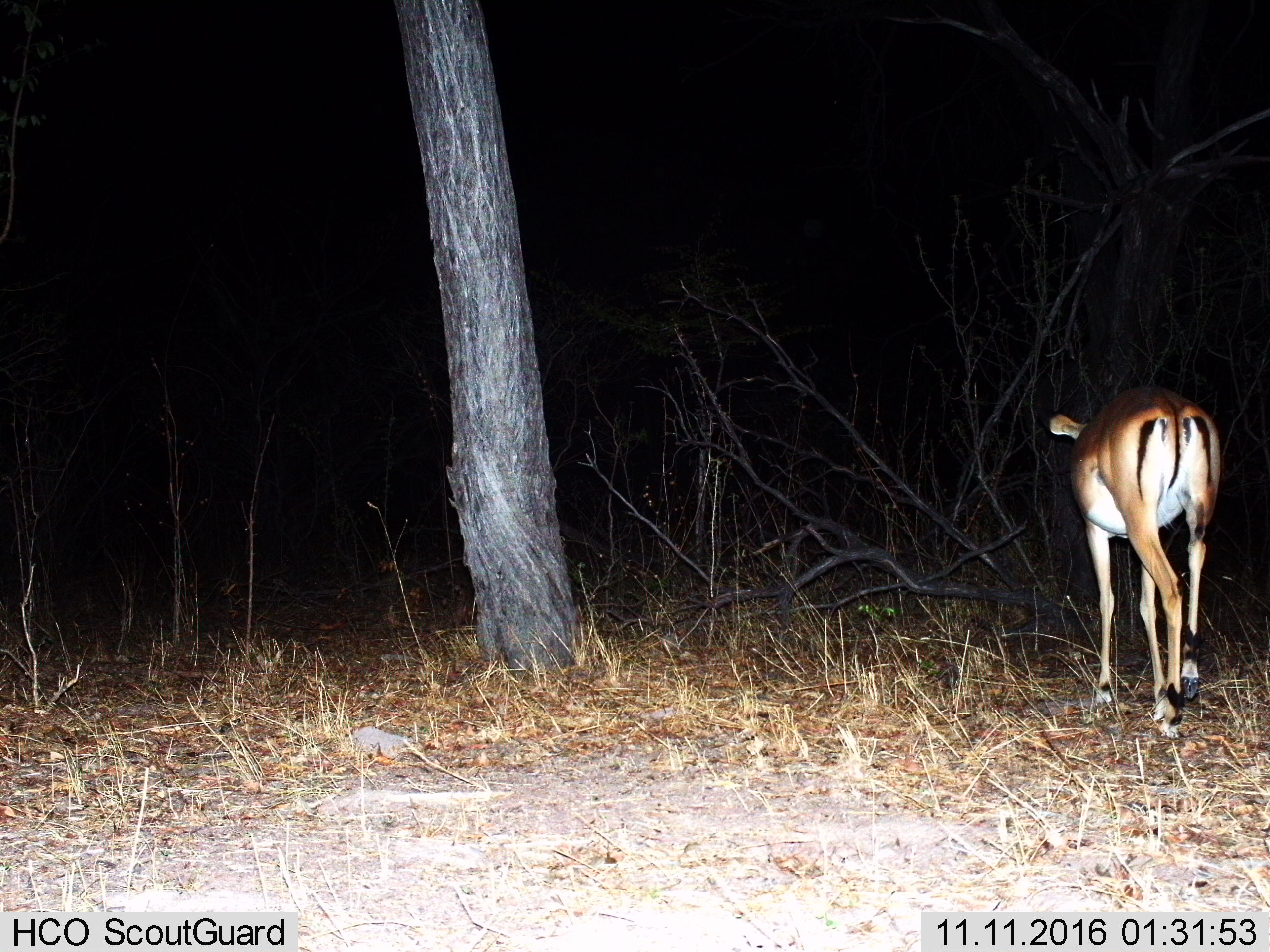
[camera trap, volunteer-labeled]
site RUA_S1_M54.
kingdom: Animalia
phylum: Chordata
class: Mammalia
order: Artiodactyla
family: Bovidae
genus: Aepyceros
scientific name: Aepyceros melampus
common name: impala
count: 1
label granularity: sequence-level